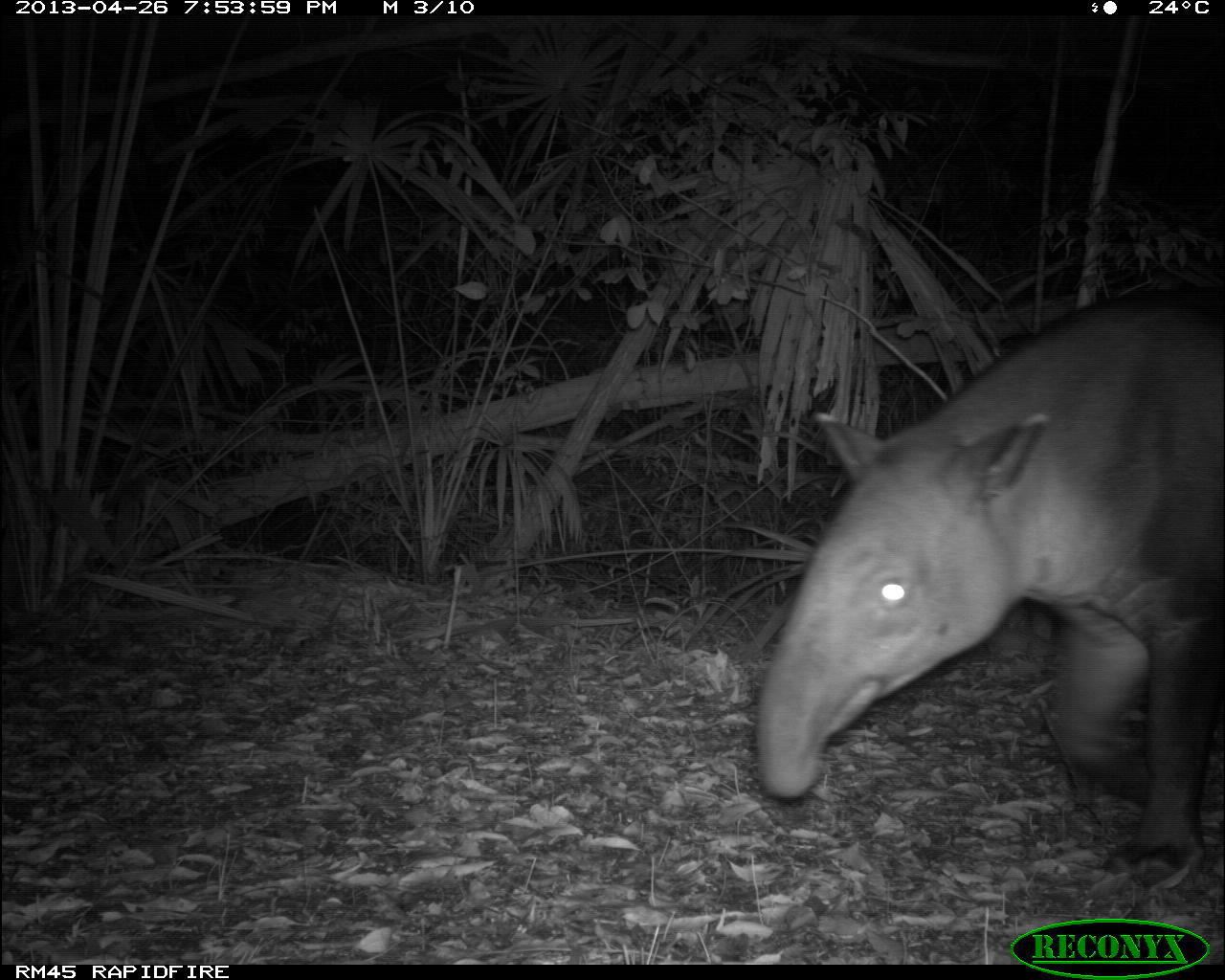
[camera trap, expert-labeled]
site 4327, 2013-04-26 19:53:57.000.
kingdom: Animalia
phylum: Chordata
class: Mammalia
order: Perissodactyla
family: Tapiridae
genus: Tapirus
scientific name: Tapirus bairdii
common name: baird's tapir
Tapirus bairdii (baird's tapir), count 1, sex female.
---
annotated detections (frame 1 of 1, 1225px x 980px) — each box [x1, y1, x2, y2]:
tapirus bairdii: [750, 276, 1225, 896]